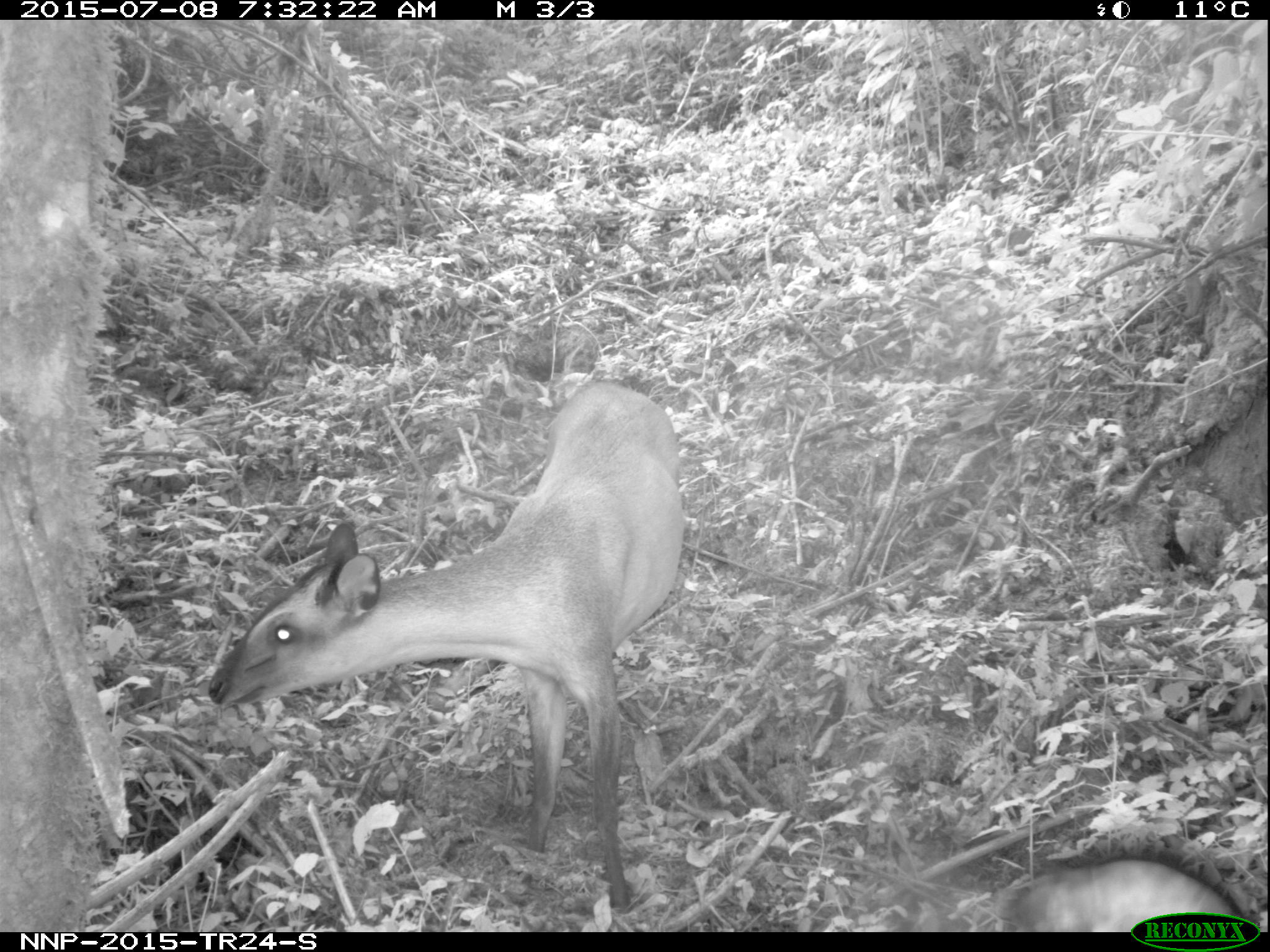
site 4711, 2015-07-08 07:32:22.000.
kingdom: Animalia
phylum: Chordata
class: Mammalia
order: Artiodactyla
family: Bovidae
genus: Cephalophus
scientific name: Cephalophus nigrifrons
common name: black-fronted duiker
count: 1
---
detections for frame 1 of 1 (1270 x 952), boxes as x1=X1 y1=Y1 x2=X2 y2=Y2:
cephalophus nigrifrons: x1=207 y1=379 x2=686 y2=914; x1=998 y1=859 x2=1247 y2=932